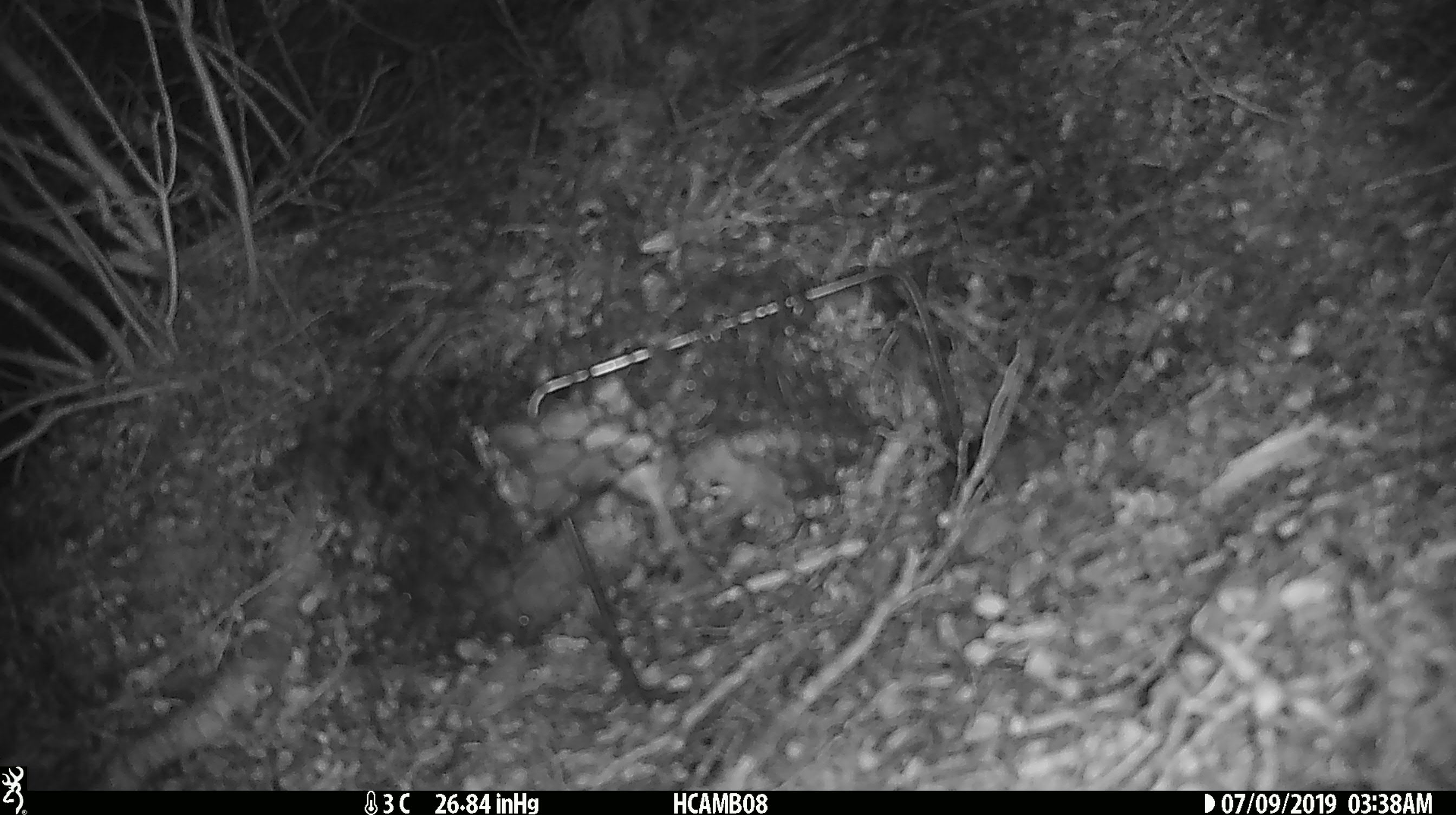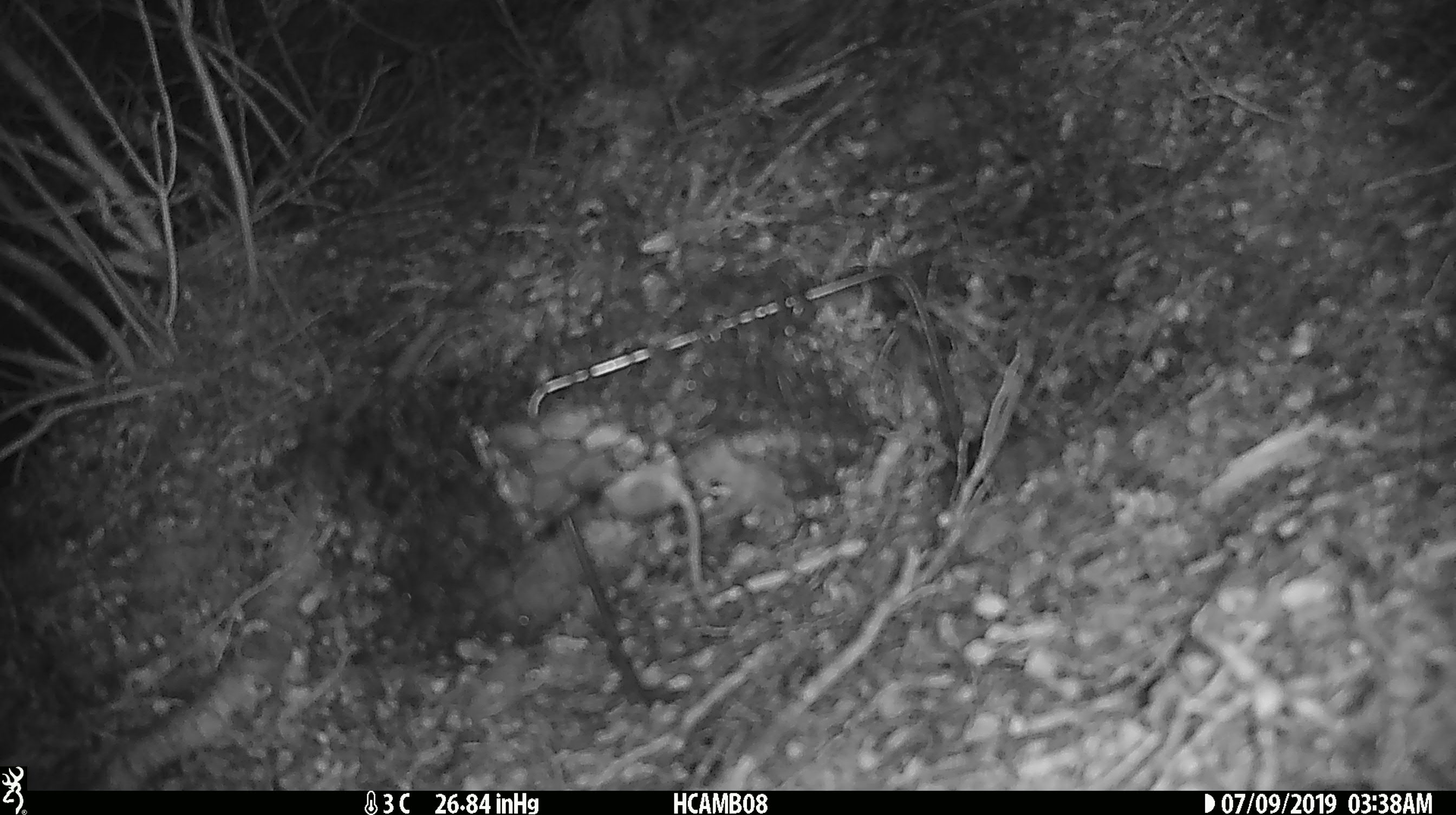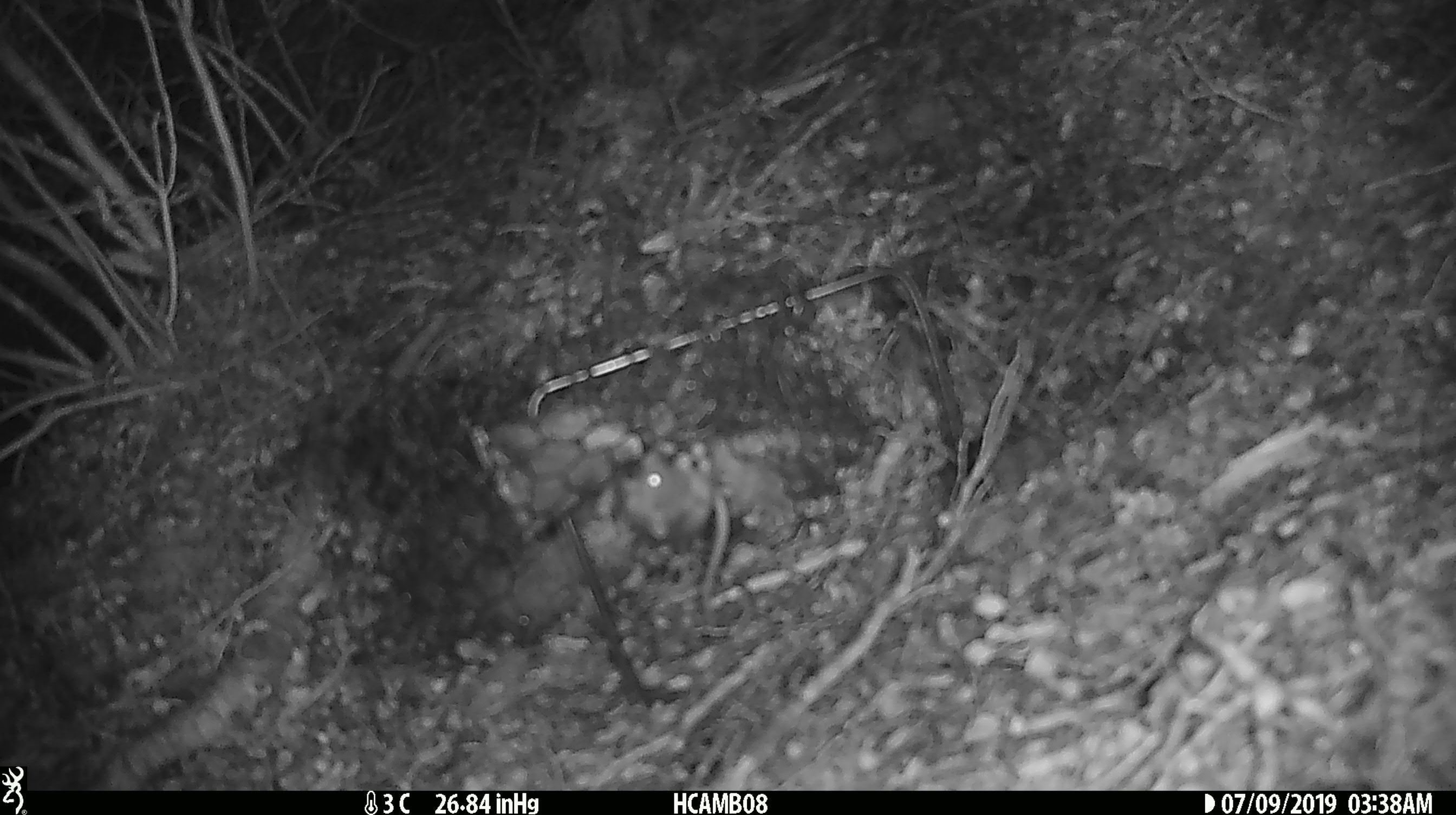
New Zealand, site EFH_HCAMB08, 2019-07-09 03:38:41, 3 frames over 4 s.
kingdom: Animalia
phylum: Chordata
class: Mammalia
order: Rodentia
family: Muridae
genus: Mus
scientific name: Mus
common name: mouse